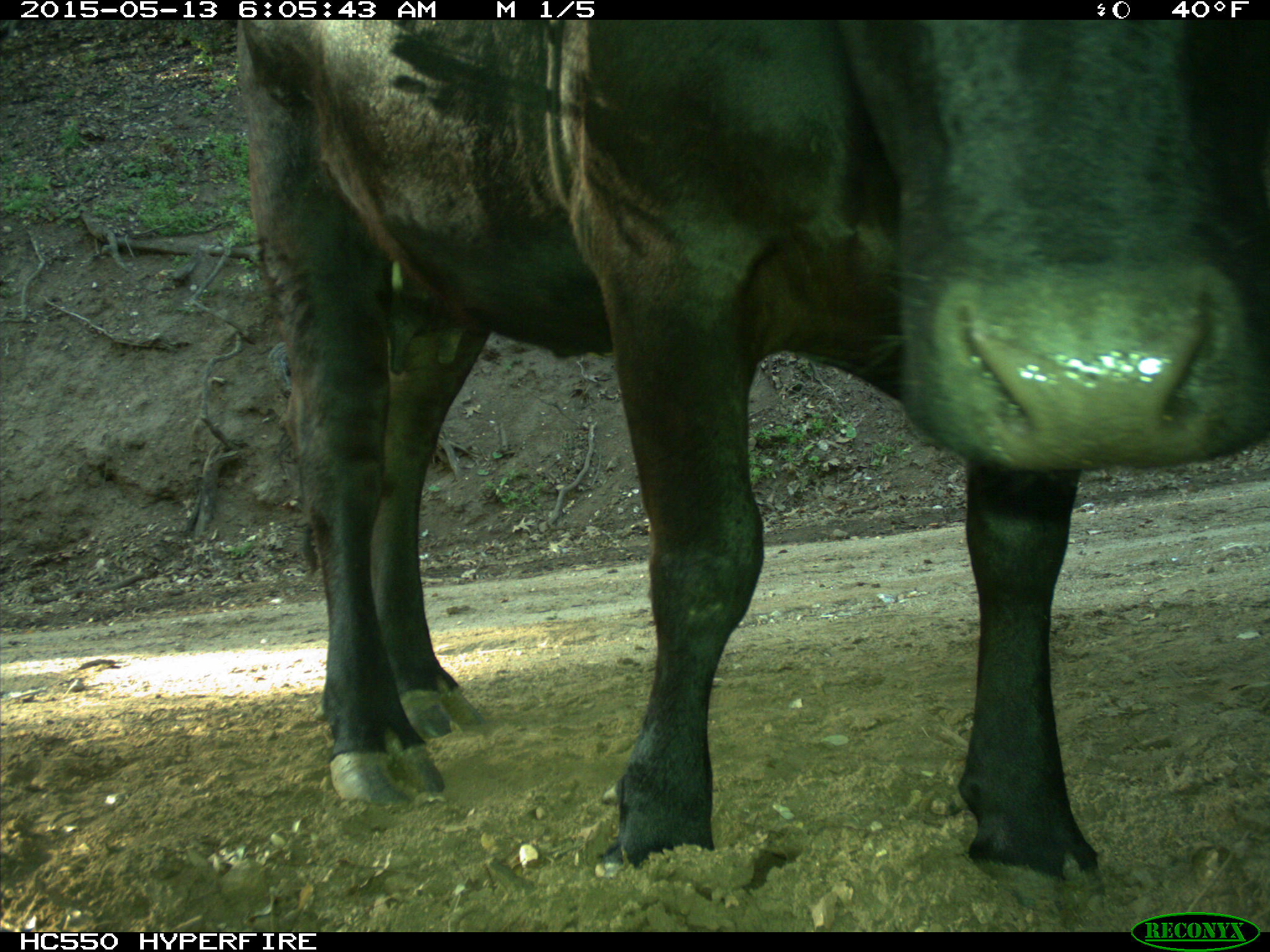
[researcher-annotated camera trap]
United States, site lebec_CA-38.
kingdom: Animalia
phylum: Chordata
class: Mammalia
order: Artiodactyla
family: Bovidae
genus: Bos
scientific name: Bos taurus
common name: domestic cow